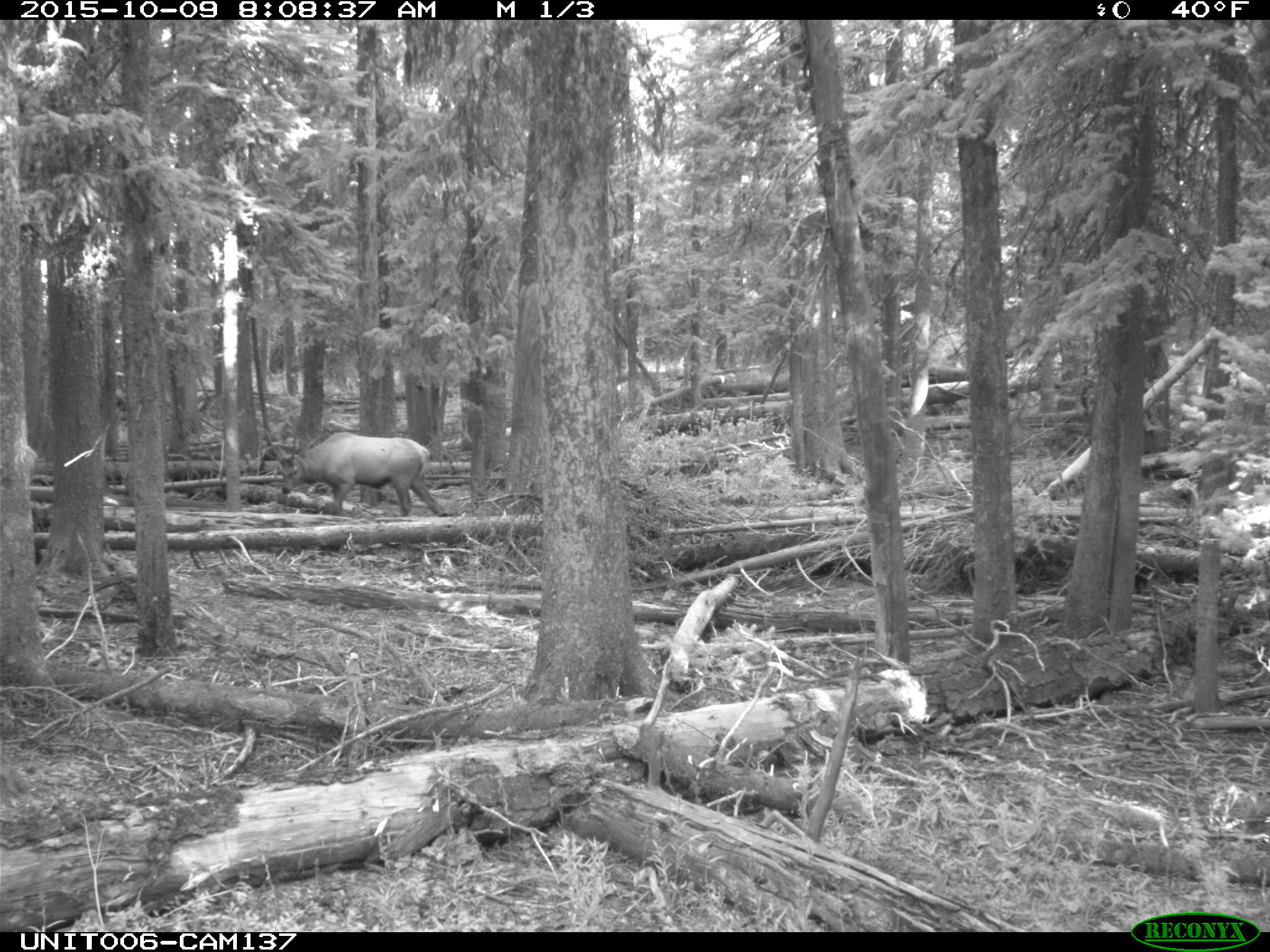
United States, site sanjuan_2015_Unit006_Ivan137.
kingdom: Animalia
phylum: Chordata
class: Mammalia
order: Artiodactyla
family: Cervidae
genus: Cervus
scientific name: Cervus elaphus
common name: red deer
Cervus elaphus (red deer).